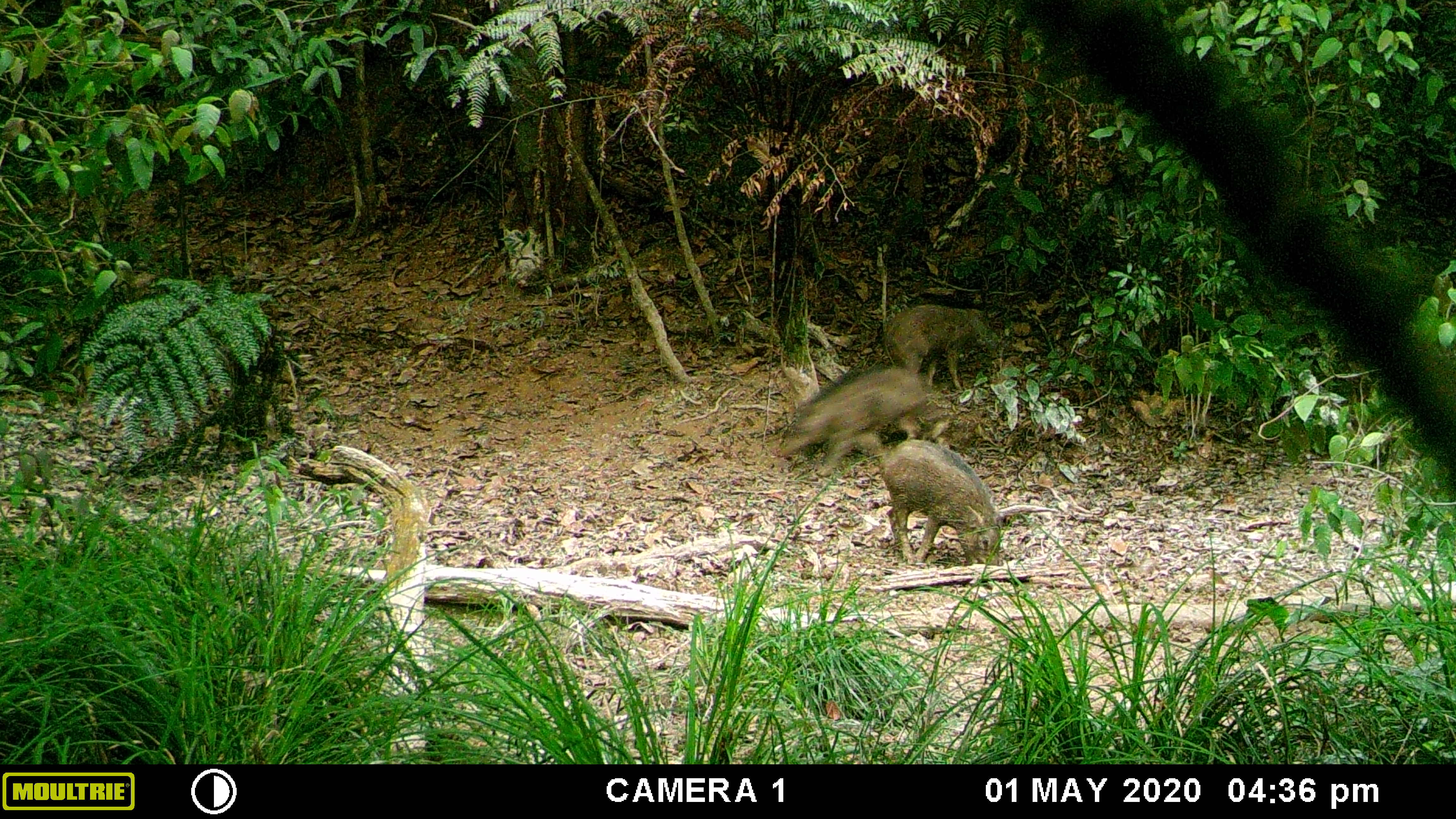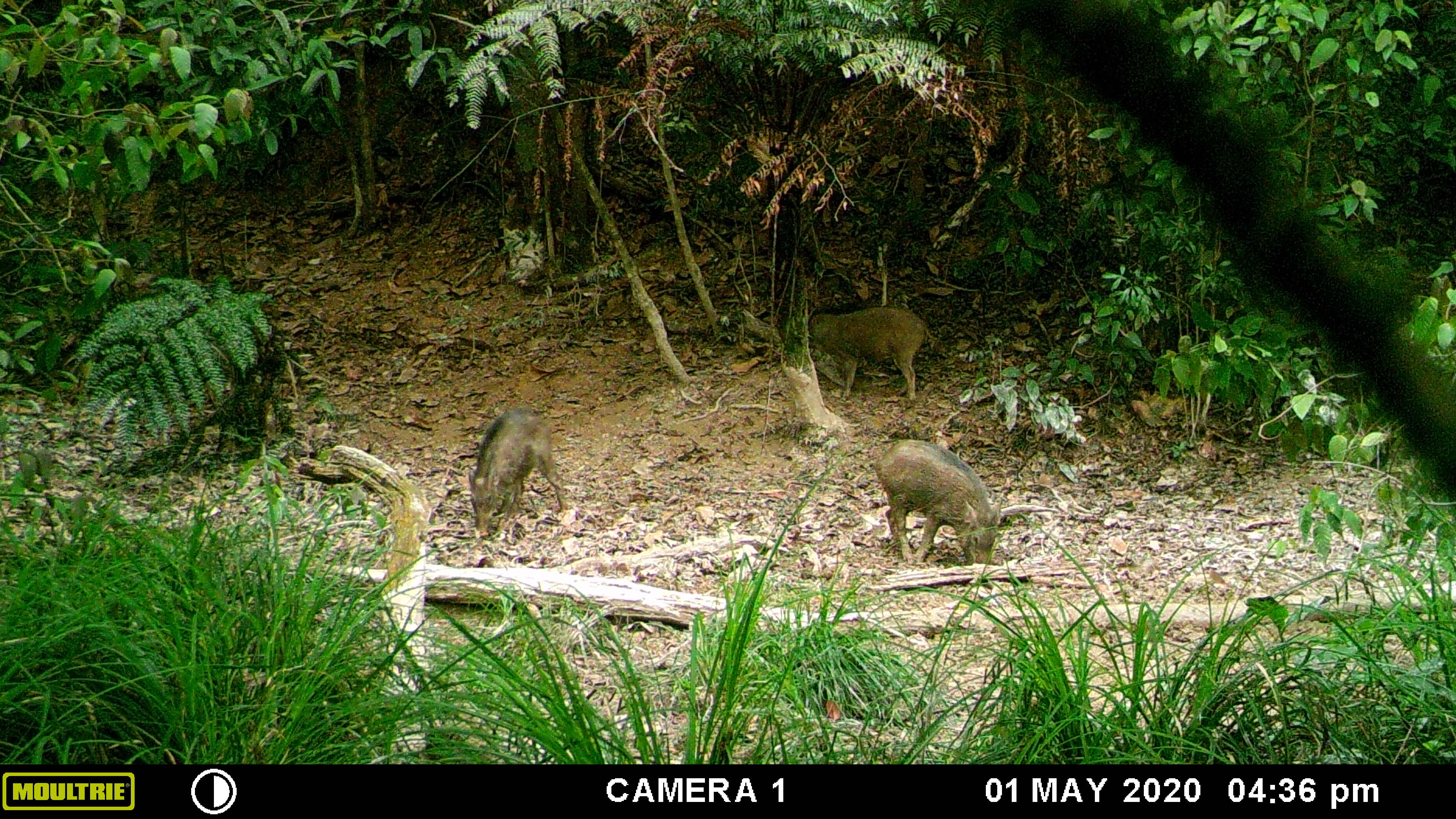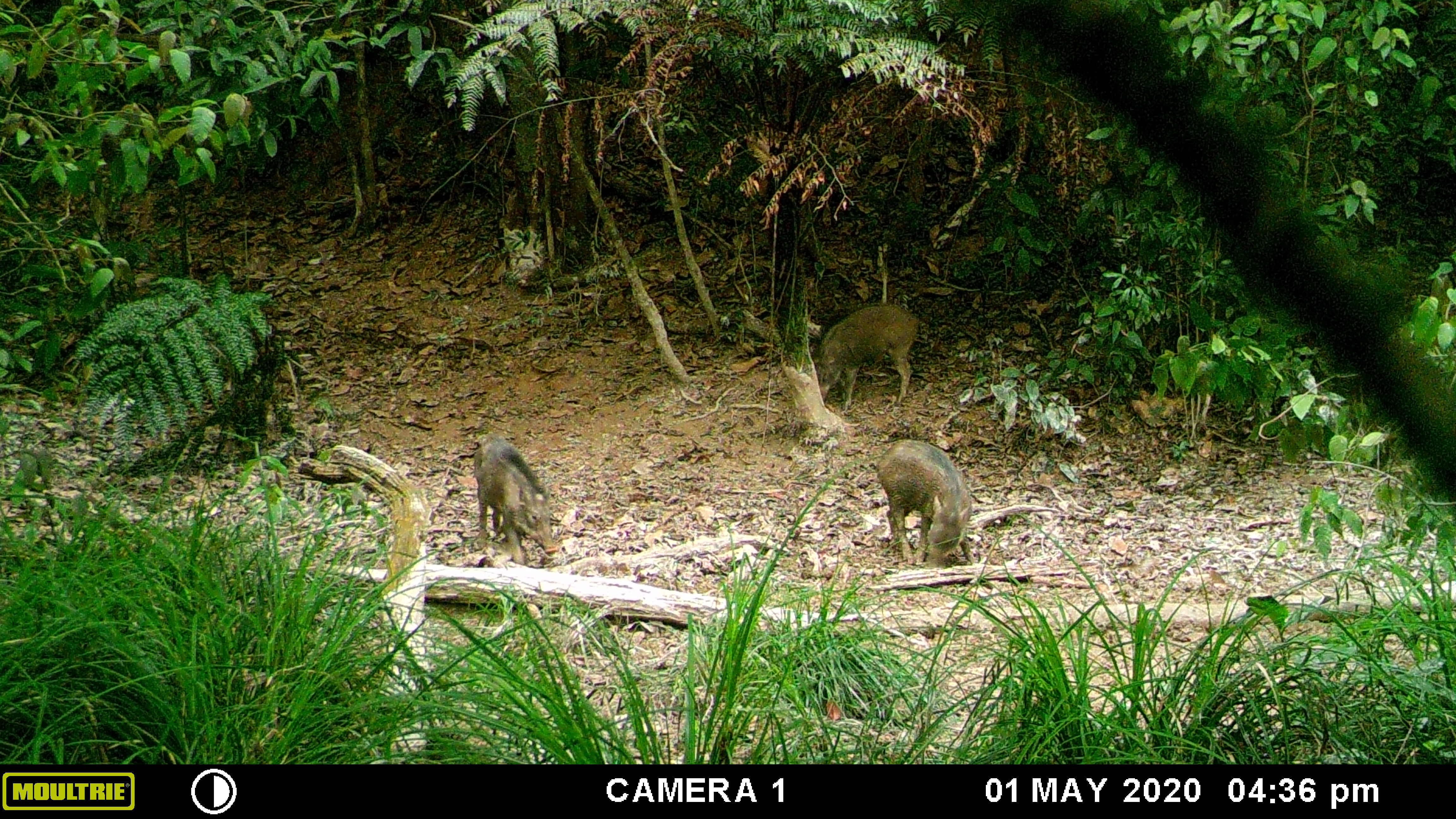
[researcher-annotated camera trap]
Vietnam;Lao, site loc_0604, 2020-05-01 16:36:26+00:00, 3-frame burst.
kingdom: Animalia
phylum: Chordata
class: Mammalia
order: Artiodactyla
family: Suidae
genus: Sus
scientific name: Sus scrofa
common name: eurasian wild pig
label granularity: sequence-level